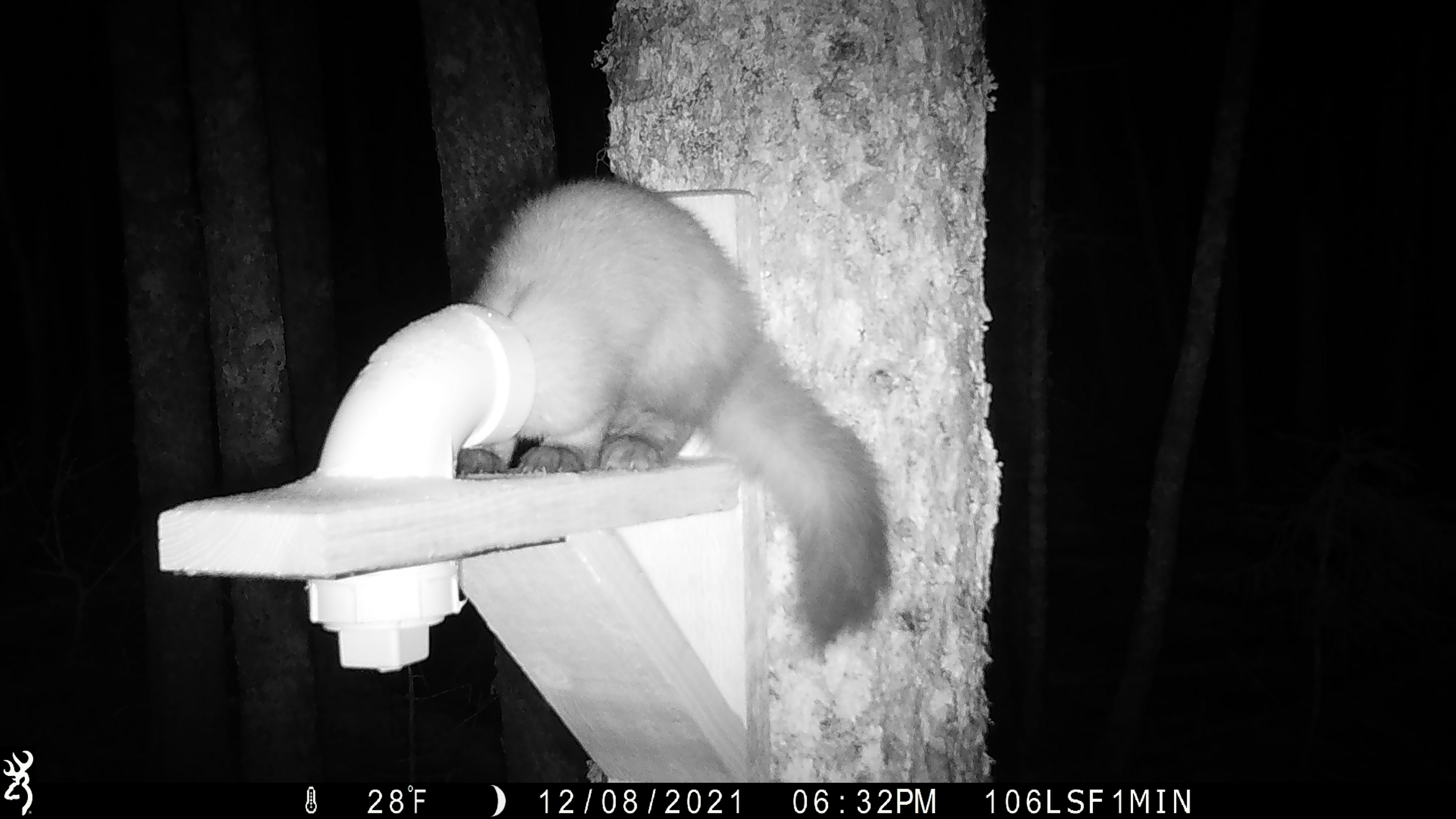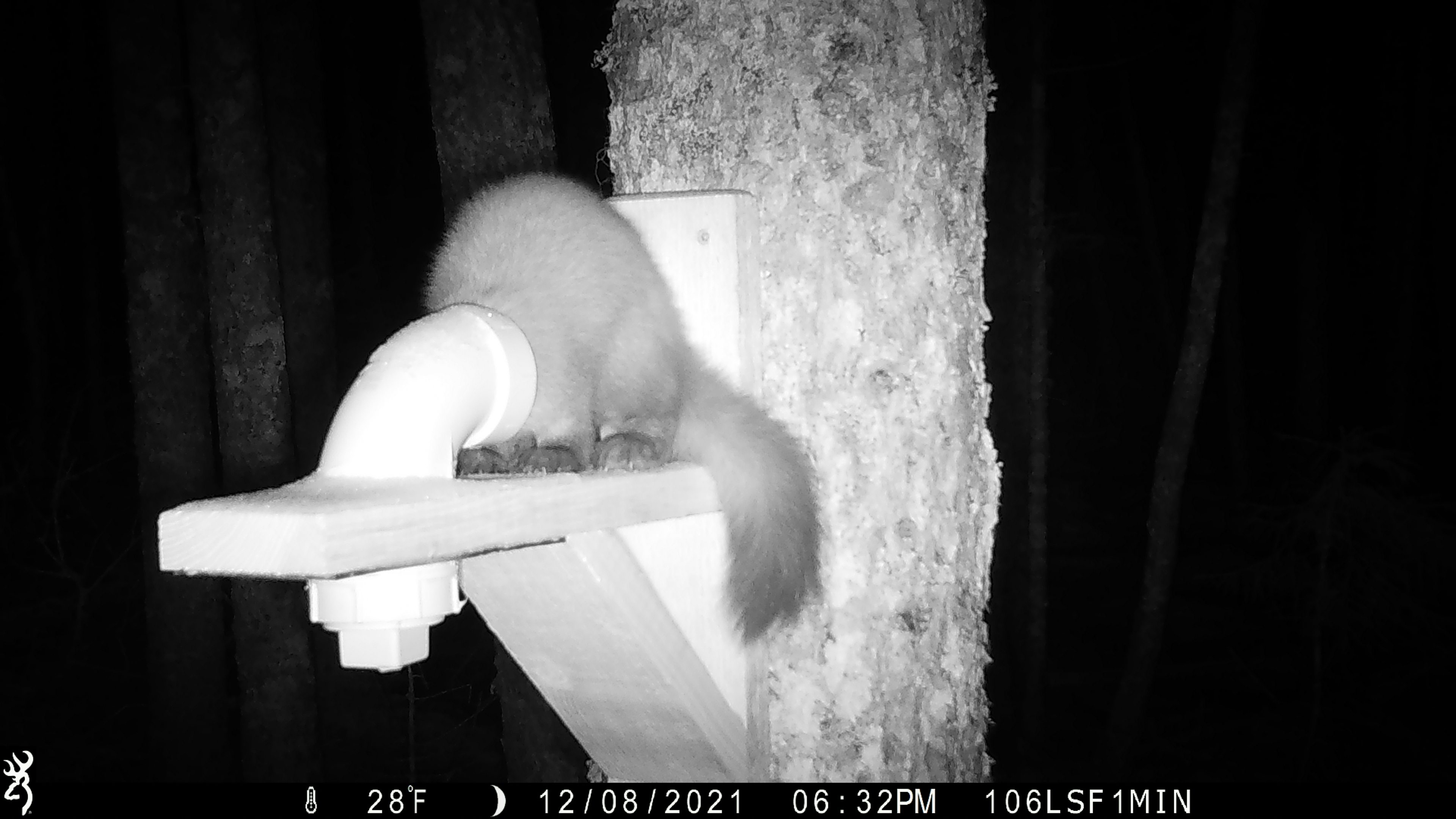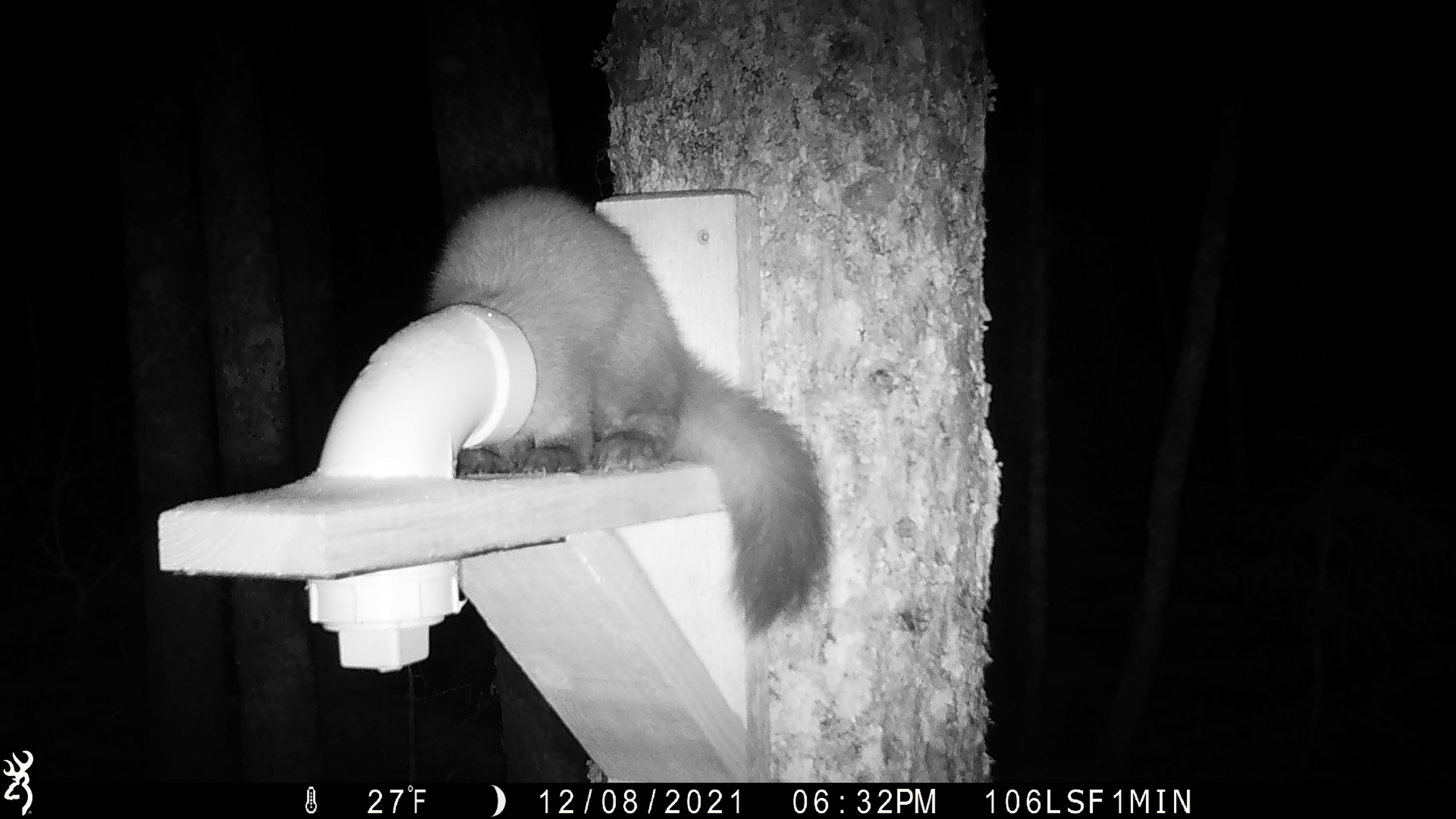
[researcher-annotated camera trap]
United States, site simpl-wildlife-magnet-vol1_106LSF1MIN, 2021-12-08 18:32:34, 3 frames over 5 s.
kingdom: Animalia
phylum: Chordata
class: Mammalia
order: Carnivora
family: Mustelidae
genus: Martes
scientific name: Martes americana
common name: american marten